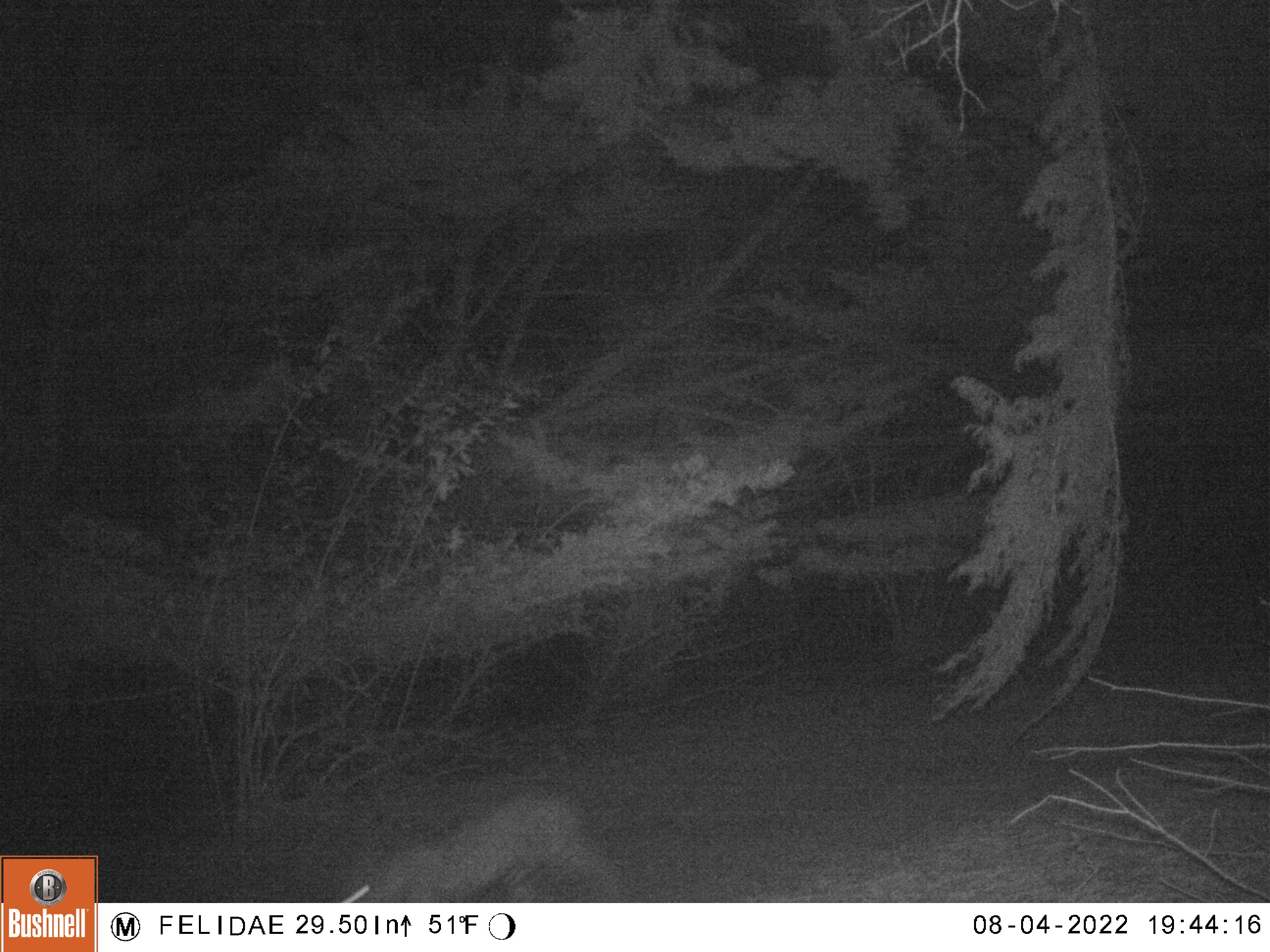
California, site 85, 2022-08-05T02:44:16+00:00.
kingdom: Animalia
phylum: Chordata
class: Mammalia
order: Carnivora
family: Felidae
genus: Lynx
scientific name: Lynx rufus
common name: bobcat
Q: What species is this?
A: Bobcat (Lynx rufus).